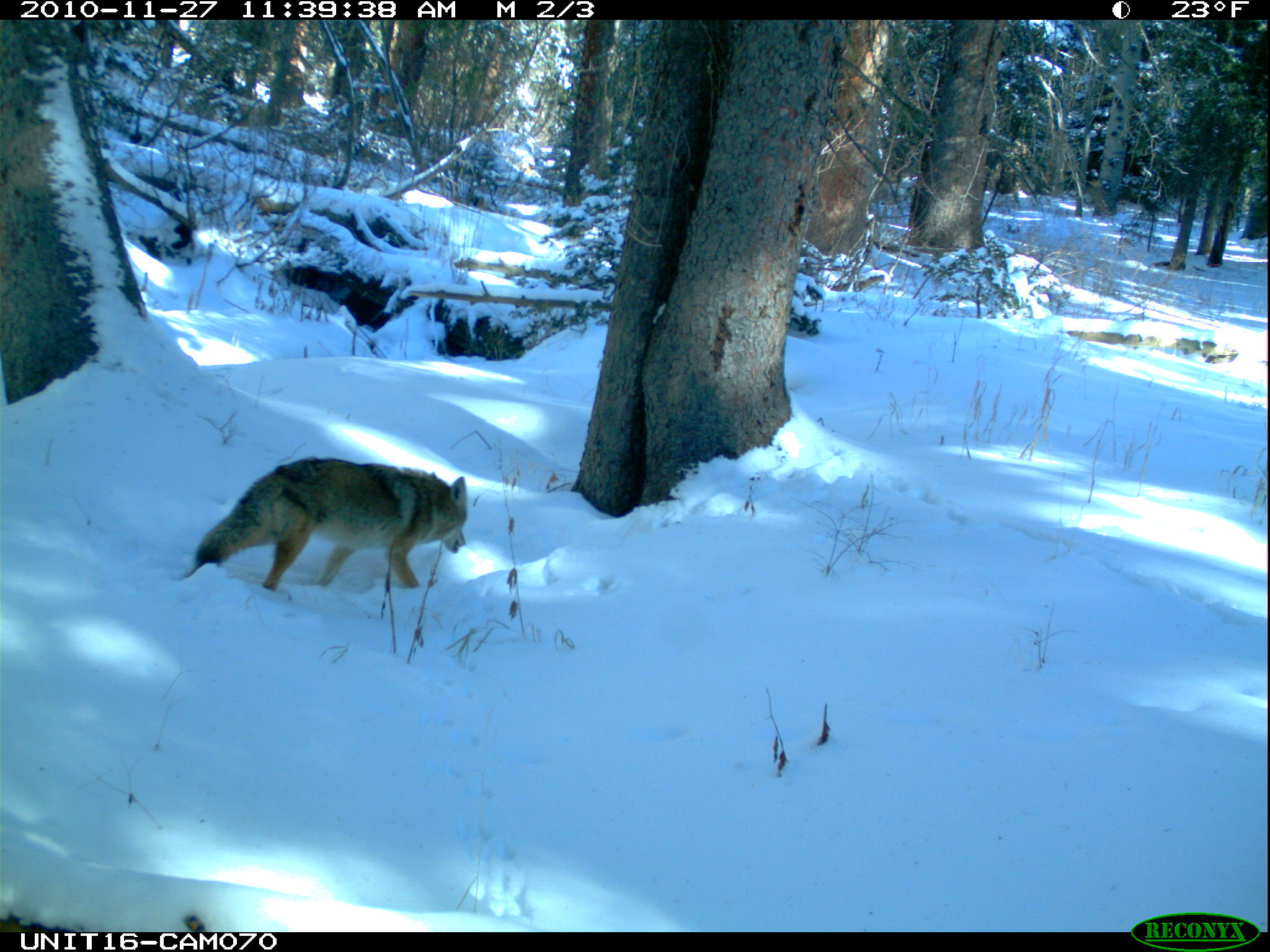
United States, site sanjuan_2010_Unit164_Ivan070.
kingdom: Animalia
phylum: Chordata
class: Mammalia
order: Carnivora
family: Canidae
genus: Canis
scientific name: Canis latrans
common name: coyote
Canis latrans (coyote).